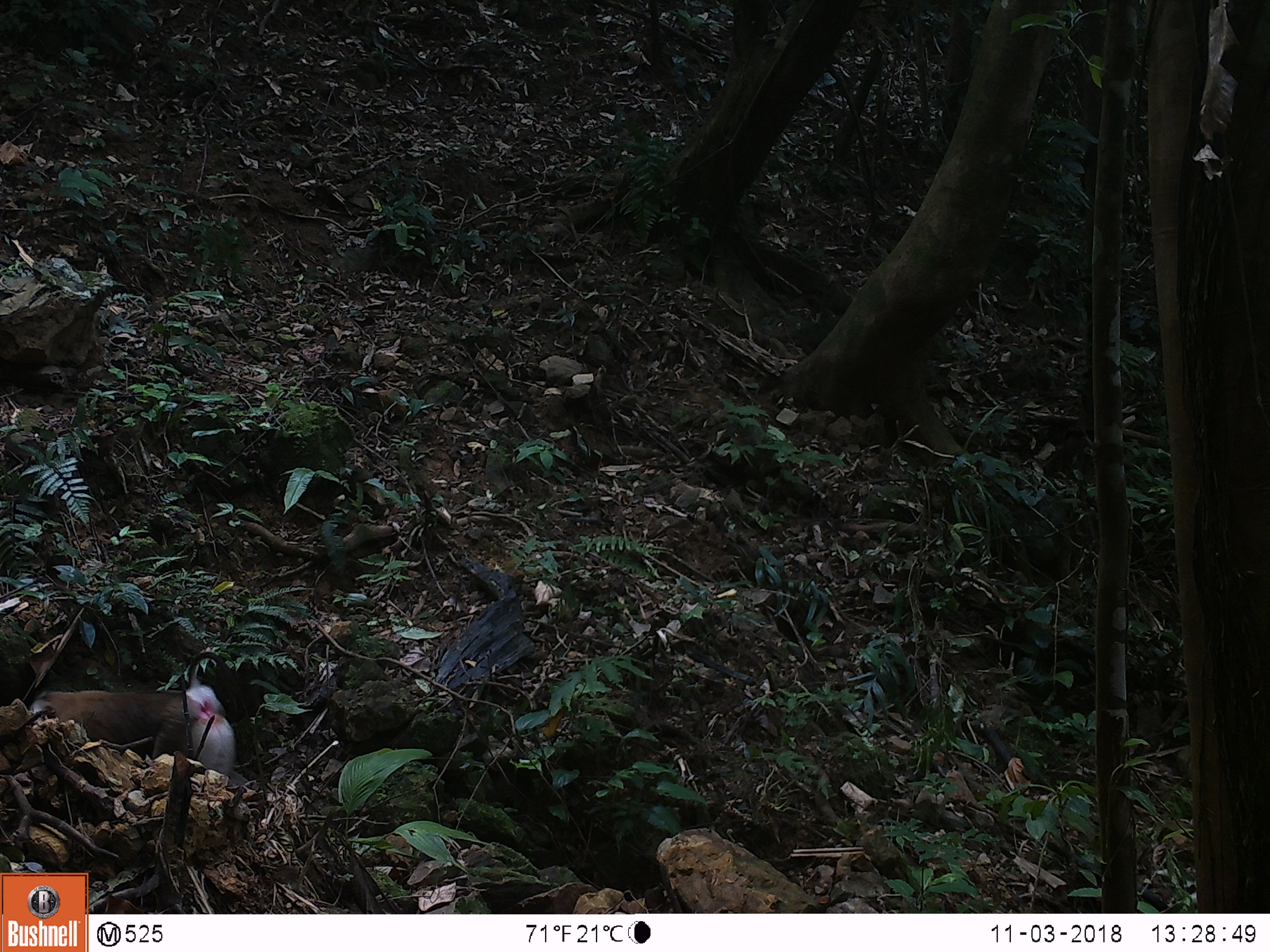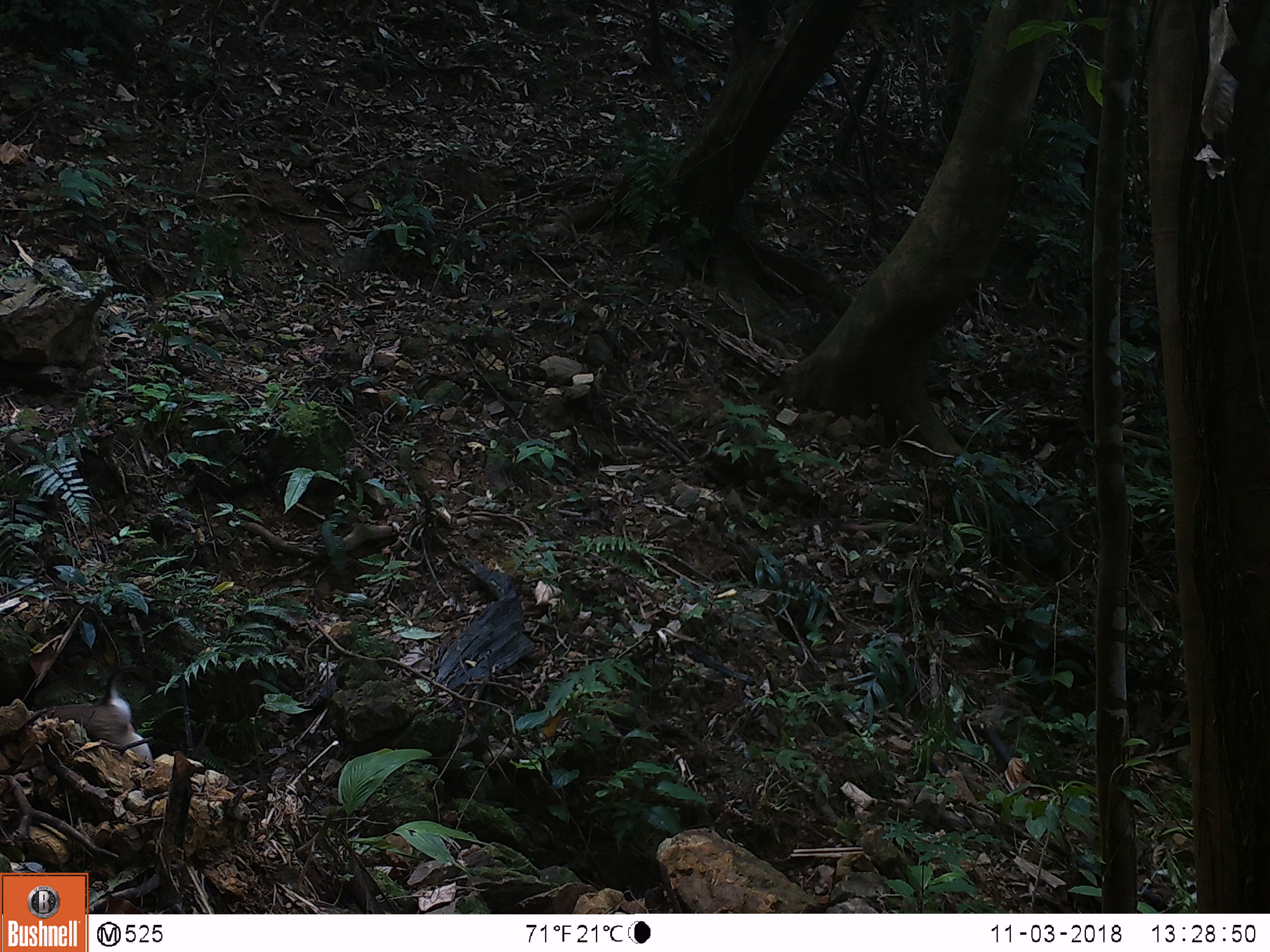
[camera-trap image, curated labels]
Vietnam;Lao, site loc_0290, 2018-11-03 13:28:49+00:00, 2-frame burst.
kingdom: Animalia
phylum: Chordata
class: Mammalia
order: Primates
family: Cercopithecidae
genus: Macaca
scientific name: Macaca nemestrina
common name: pig-tailed macaque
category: pig tailed macaque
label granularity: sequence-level